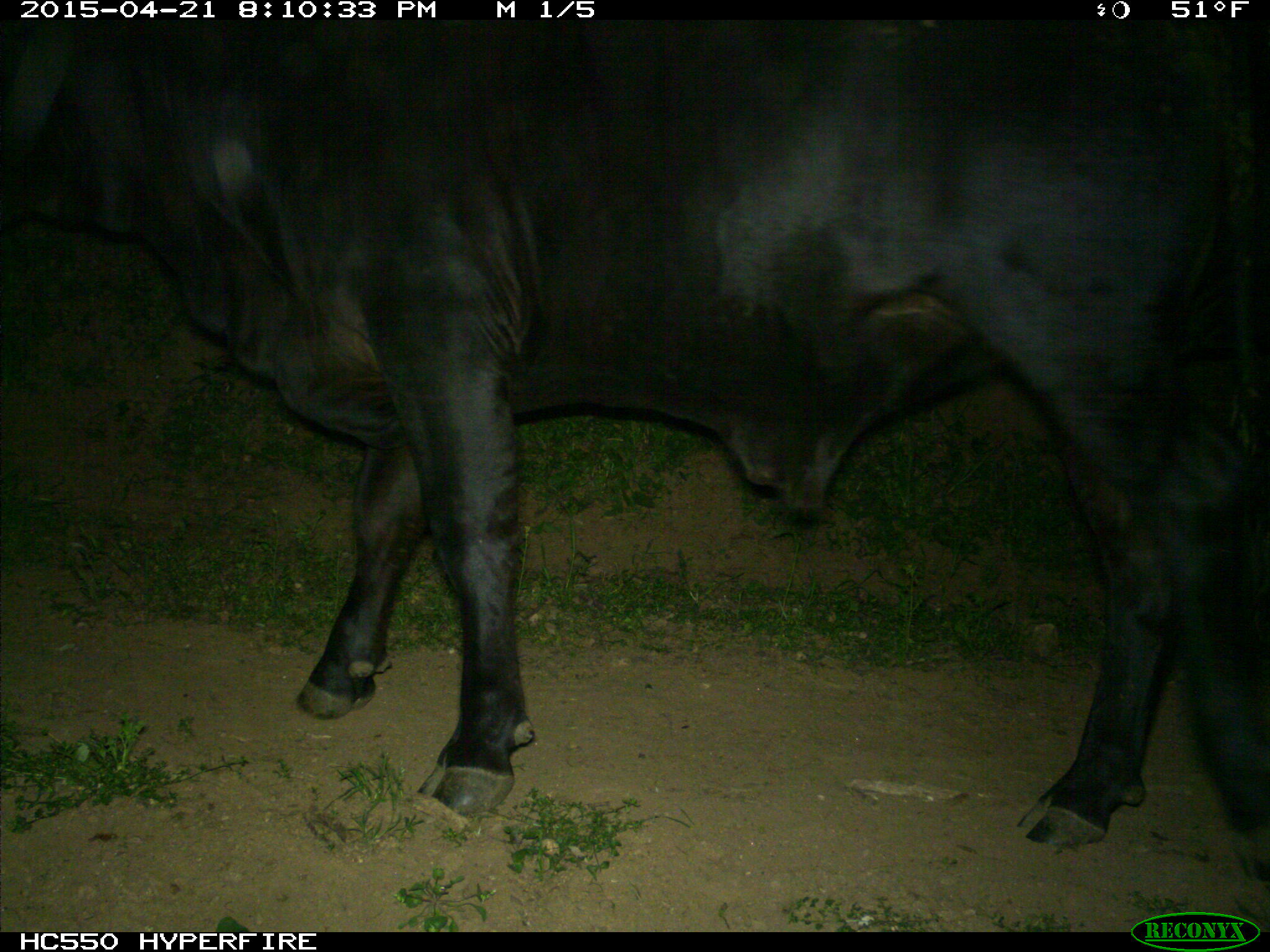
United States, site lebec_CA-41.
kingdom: Animalia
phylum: Chordata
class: Mammalia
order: Artiodactyla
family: Bovidae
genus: Bos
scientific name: Bos taurus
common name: domestic cow